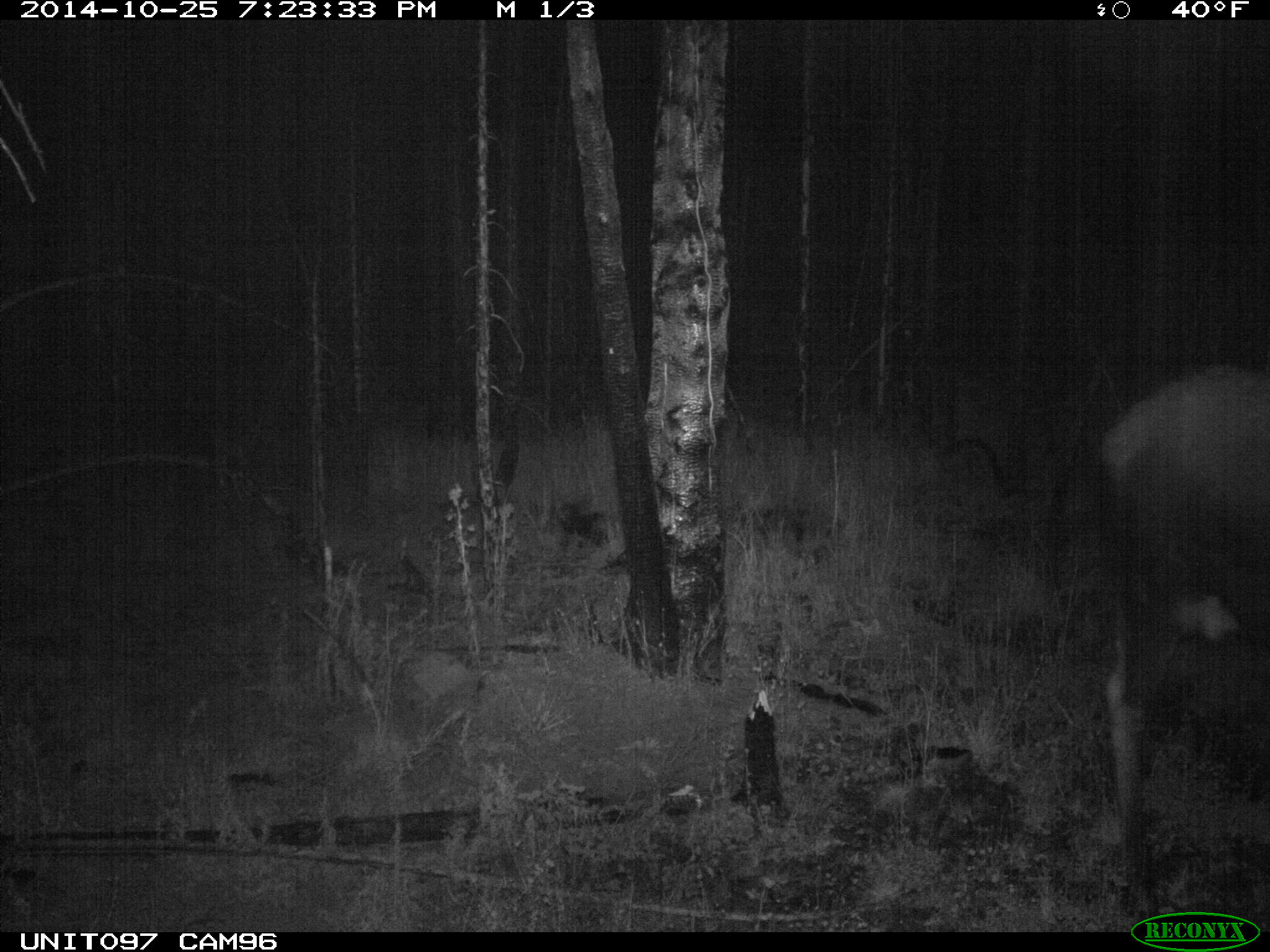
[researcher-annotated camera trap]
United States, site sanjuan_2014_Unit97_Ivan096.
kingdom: Animalia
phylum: Chordata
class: Mammalia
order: Artiodactyla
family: Cervidae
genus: Alces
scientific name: Alces alces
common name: moose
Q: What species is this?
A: Alces alces (moose).